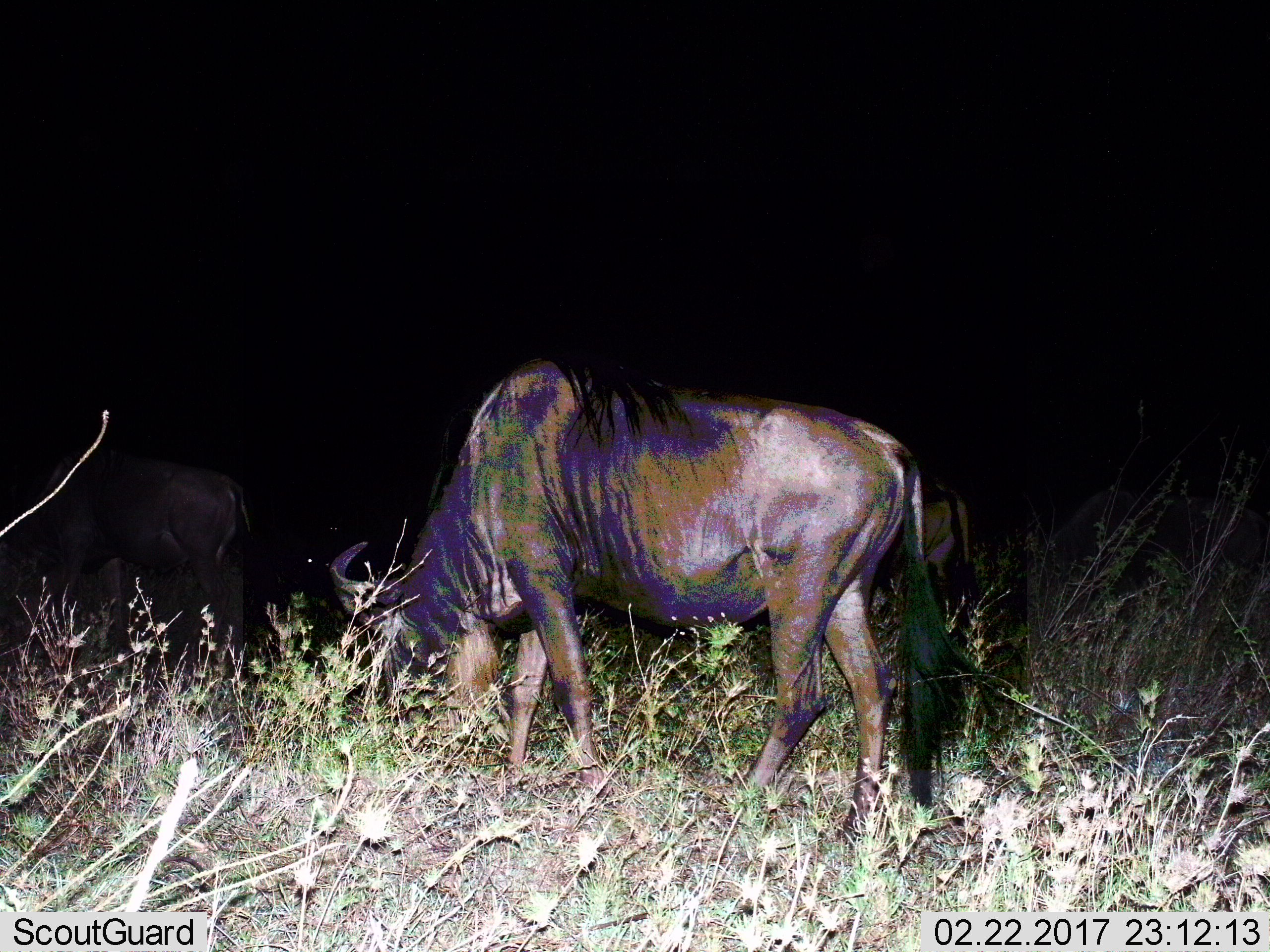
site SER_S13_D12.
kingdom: Animalia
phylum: Chordata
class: Mammalia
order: Artiodactyla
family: Bovidae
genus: Connochaetes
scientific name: Connochaetes taurinus taurinus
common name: blue wildebeest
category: wildebeestblue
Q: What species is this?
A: Wildebeestblue (blue wildebeest) (Connochaetes taurinus taurinus).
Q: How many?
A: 2.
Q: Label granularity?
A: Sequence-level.